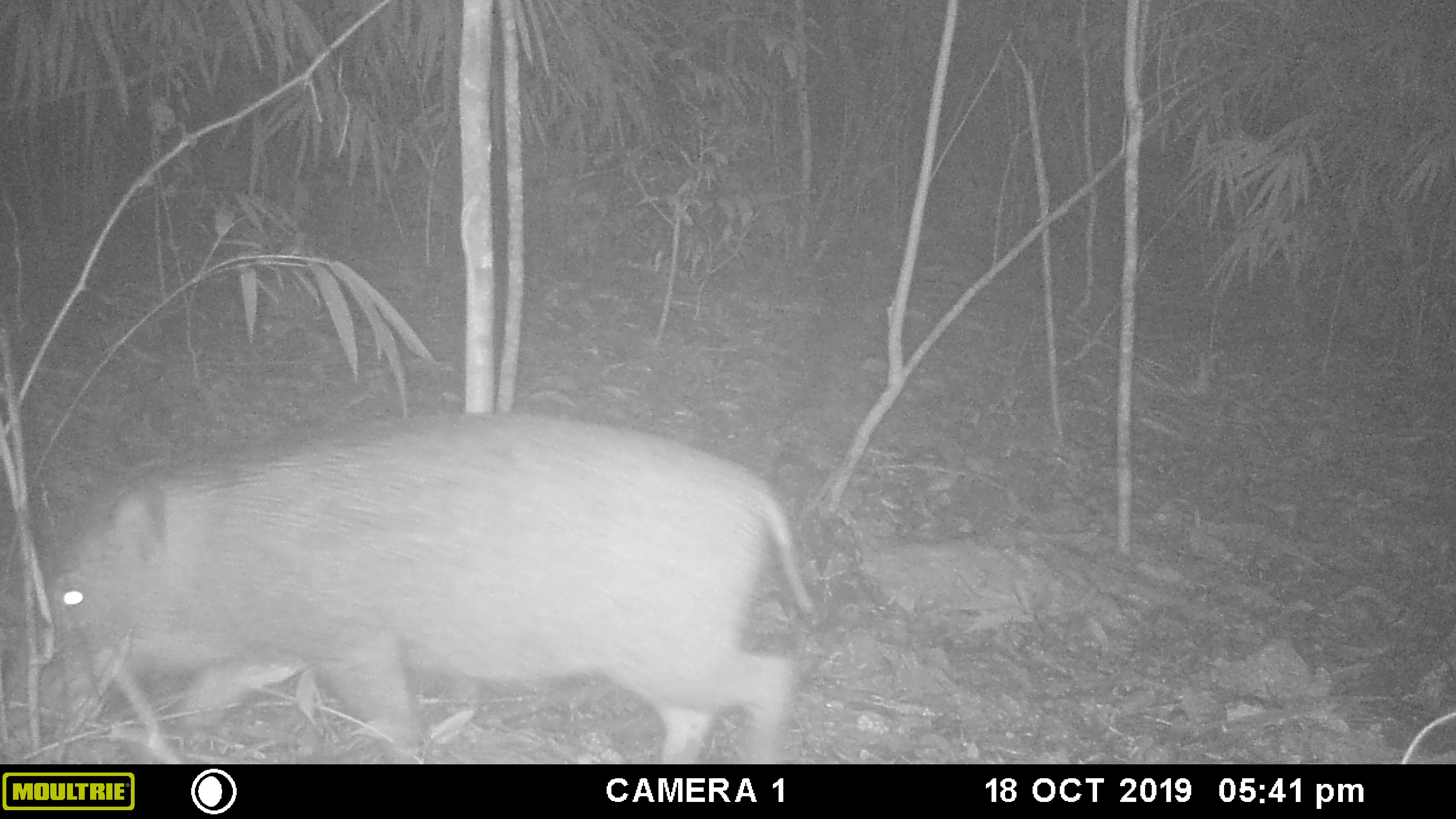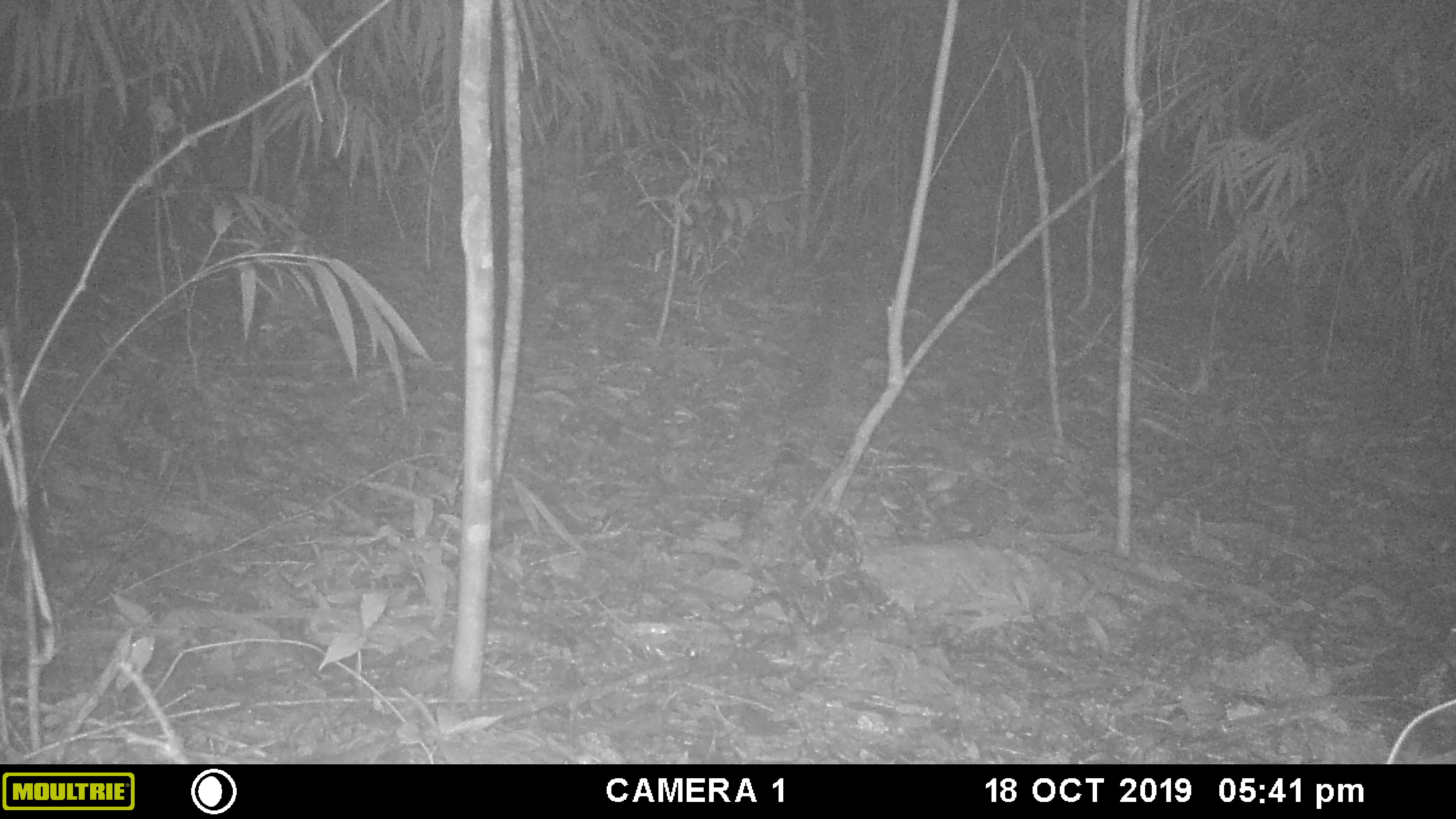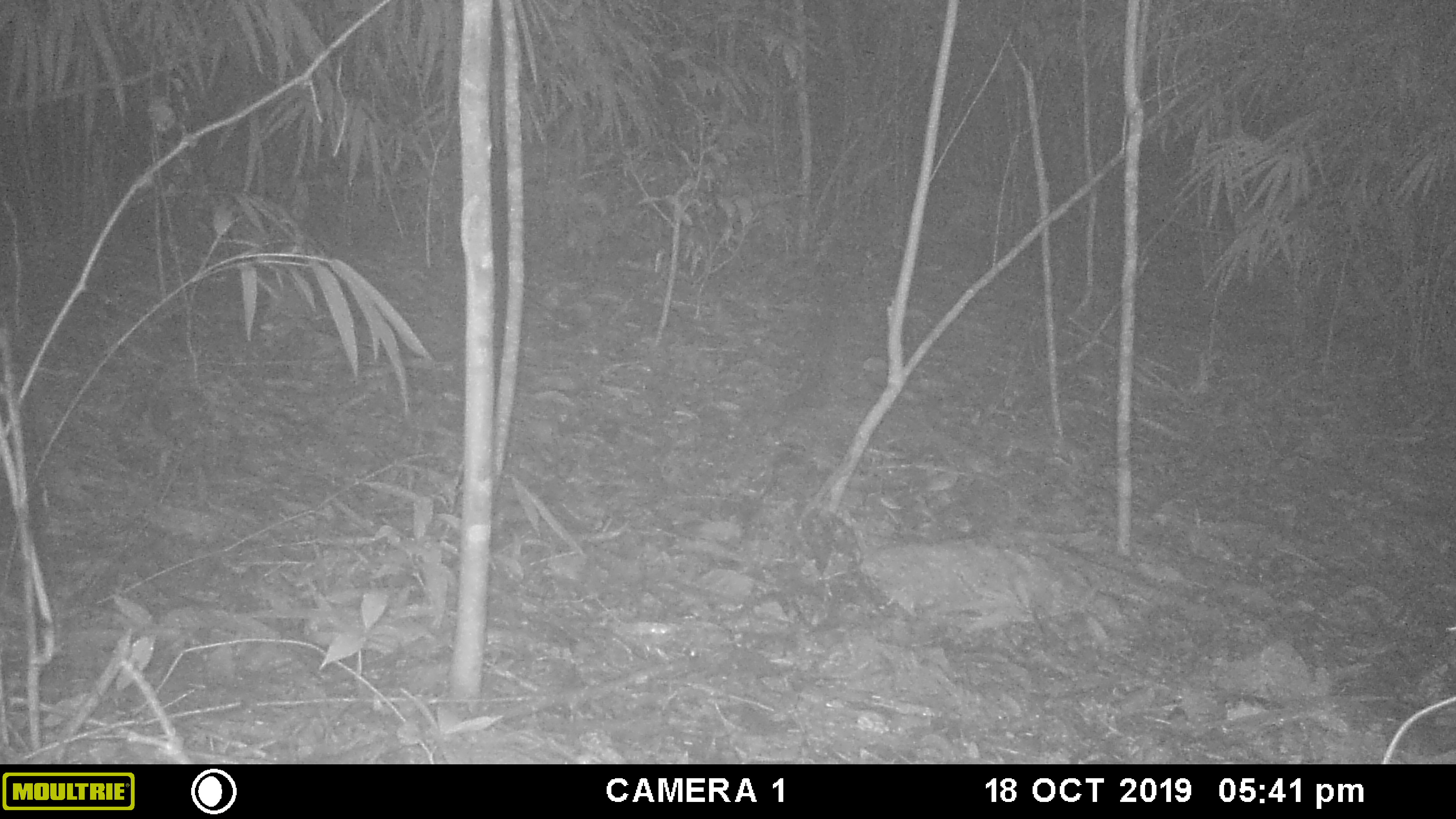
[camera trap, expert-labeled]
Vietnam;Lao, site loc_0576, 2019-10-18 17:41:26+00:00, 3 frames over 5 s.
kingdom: Animalia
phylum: Chordata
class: Mammalia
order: Artiodactyla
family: Suidae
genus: Sus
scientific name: Sus scrofa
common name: eurasian wild pig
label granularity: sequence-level